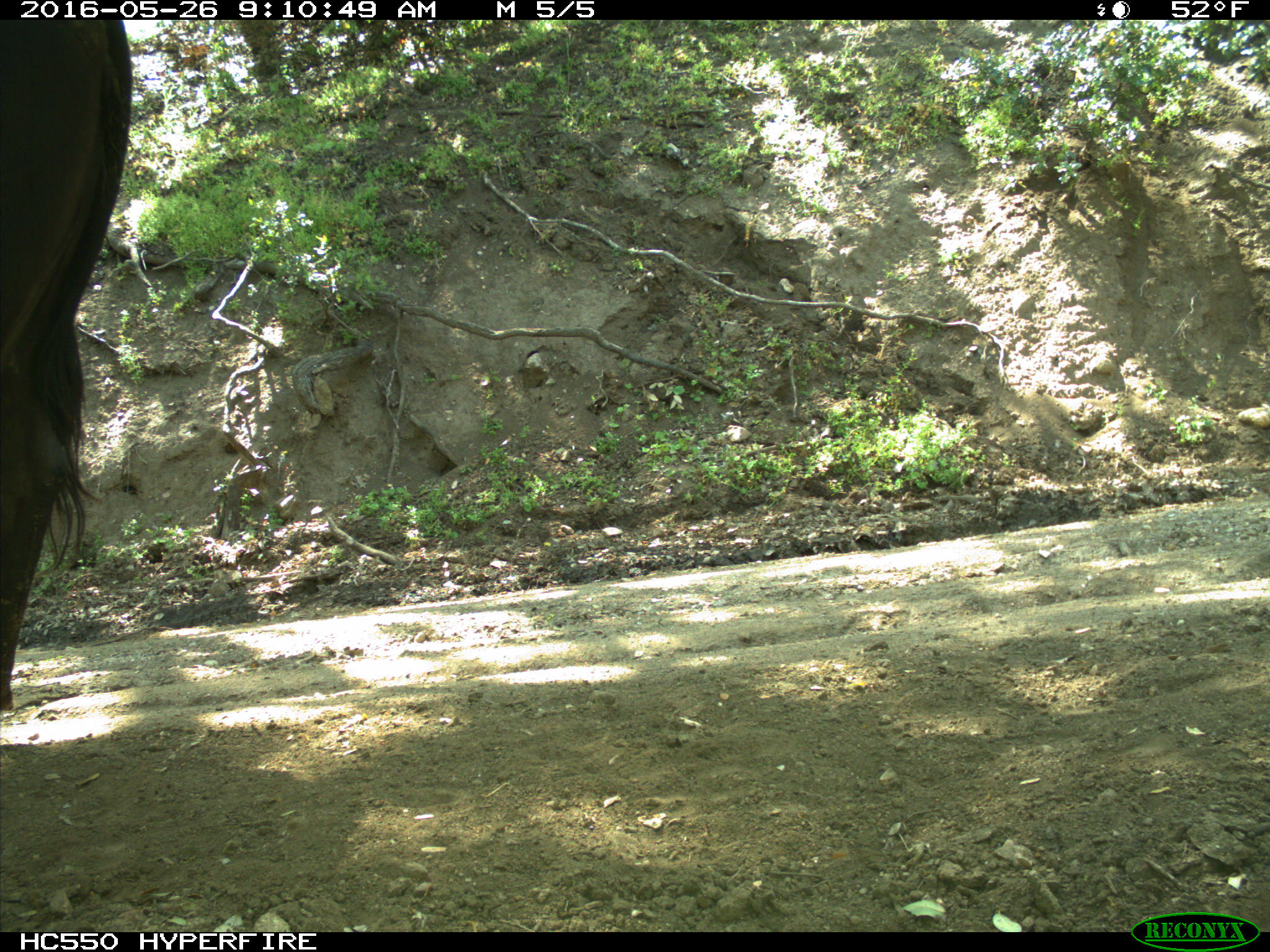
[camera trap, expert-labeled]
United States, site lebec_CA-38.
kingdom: Animalia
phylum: Chordata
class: Mammalia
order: Artiodactyla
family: Bovidae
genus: Bos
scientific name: Bos taurus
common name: domestic cow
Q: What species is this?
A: Bos taurus (domestic cow).